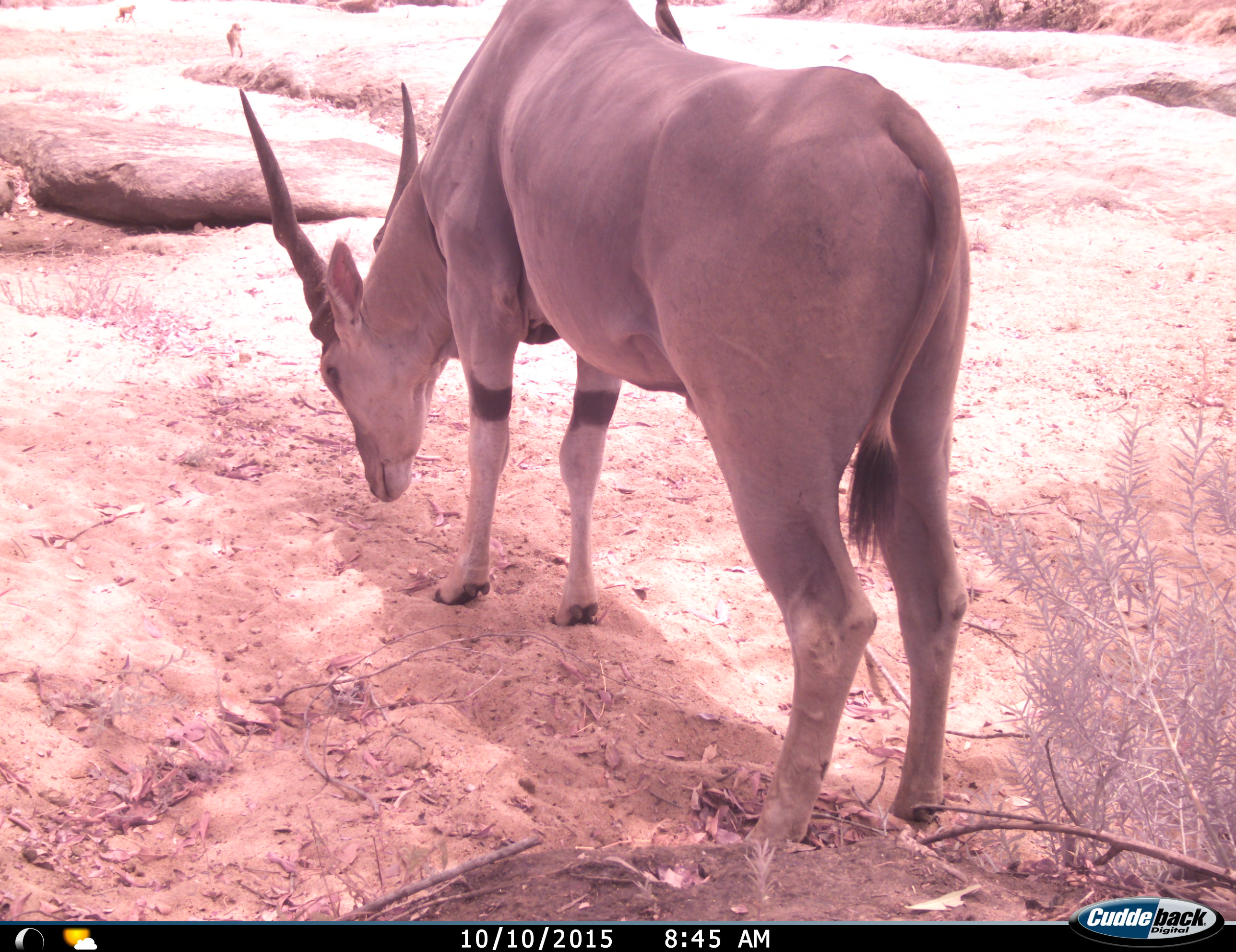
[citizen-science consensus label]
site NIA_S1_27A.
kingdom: Animalia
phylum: Chordata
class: Mammalia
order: Artiodactyla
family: Bovidae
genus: Tragelaphus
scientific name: Tragelaphus oryx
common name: eland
Eland (Tragelaphus oryx), count 1. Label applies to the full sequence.